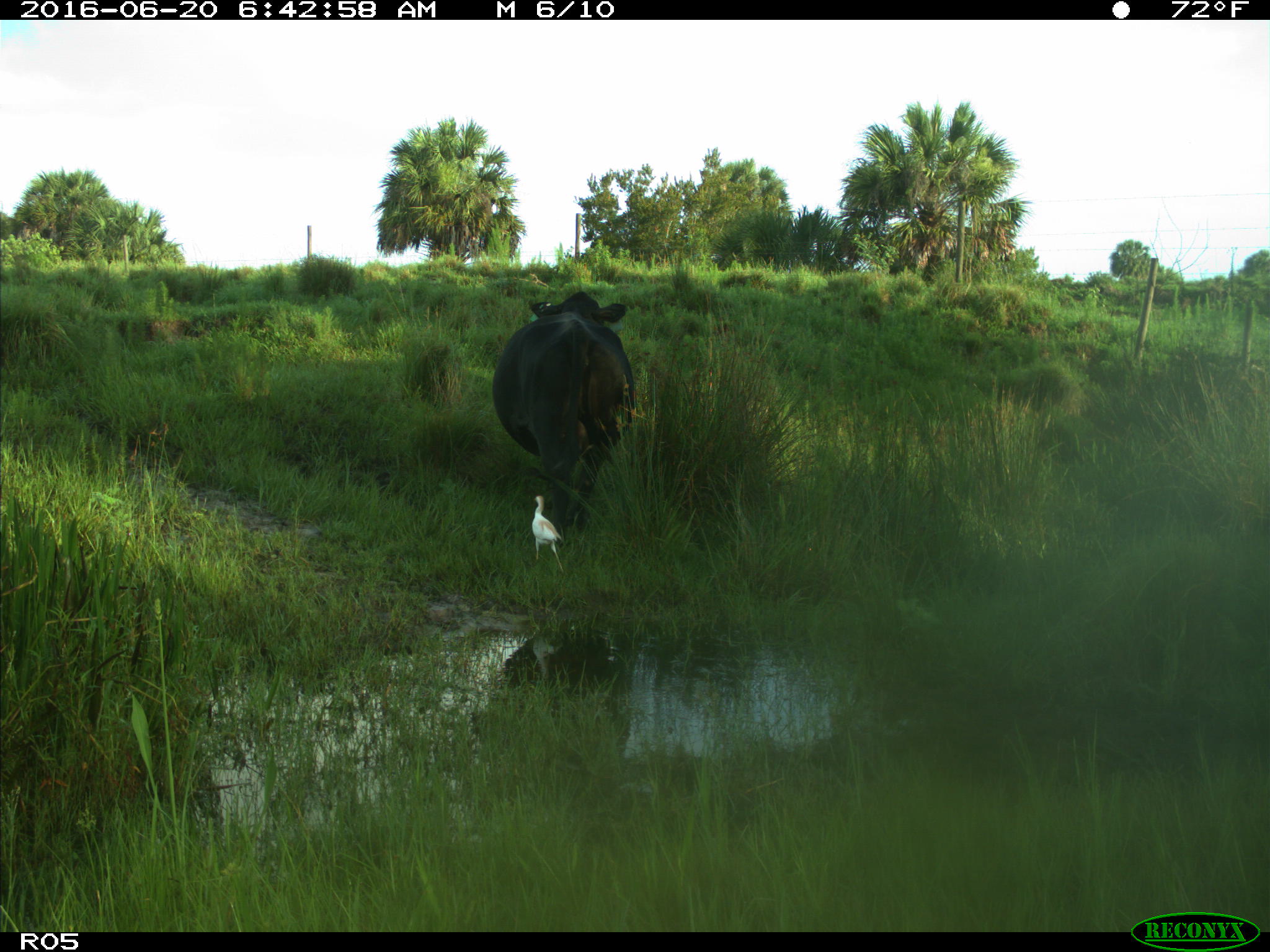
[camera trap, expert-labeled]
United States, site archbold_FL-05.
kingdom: Animalia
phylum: Chordata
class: Mammalia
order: Artiodactyla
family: Bovidae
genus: Bos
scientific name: Bos taurus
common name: domestic cow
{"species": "Bos taurus (domestic cow)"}